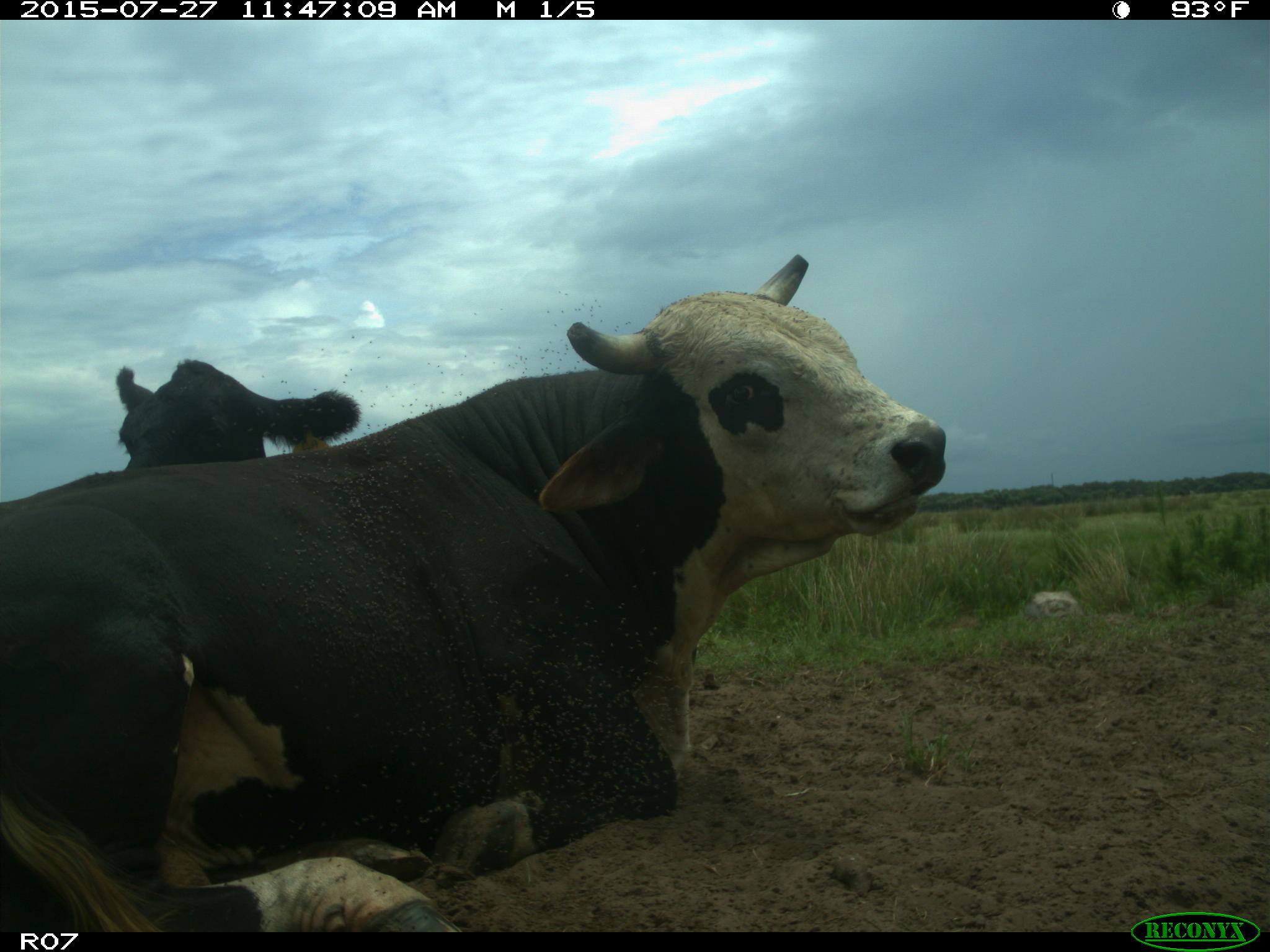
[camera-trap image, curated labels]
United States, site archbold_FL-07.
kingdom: Animalia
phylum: Chordata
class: Mammalia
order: Artiodactyla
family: Bovidae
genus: Bos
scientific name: Bos taurus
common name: domestic cow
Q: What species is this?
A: Bos taurus (domestic cow).